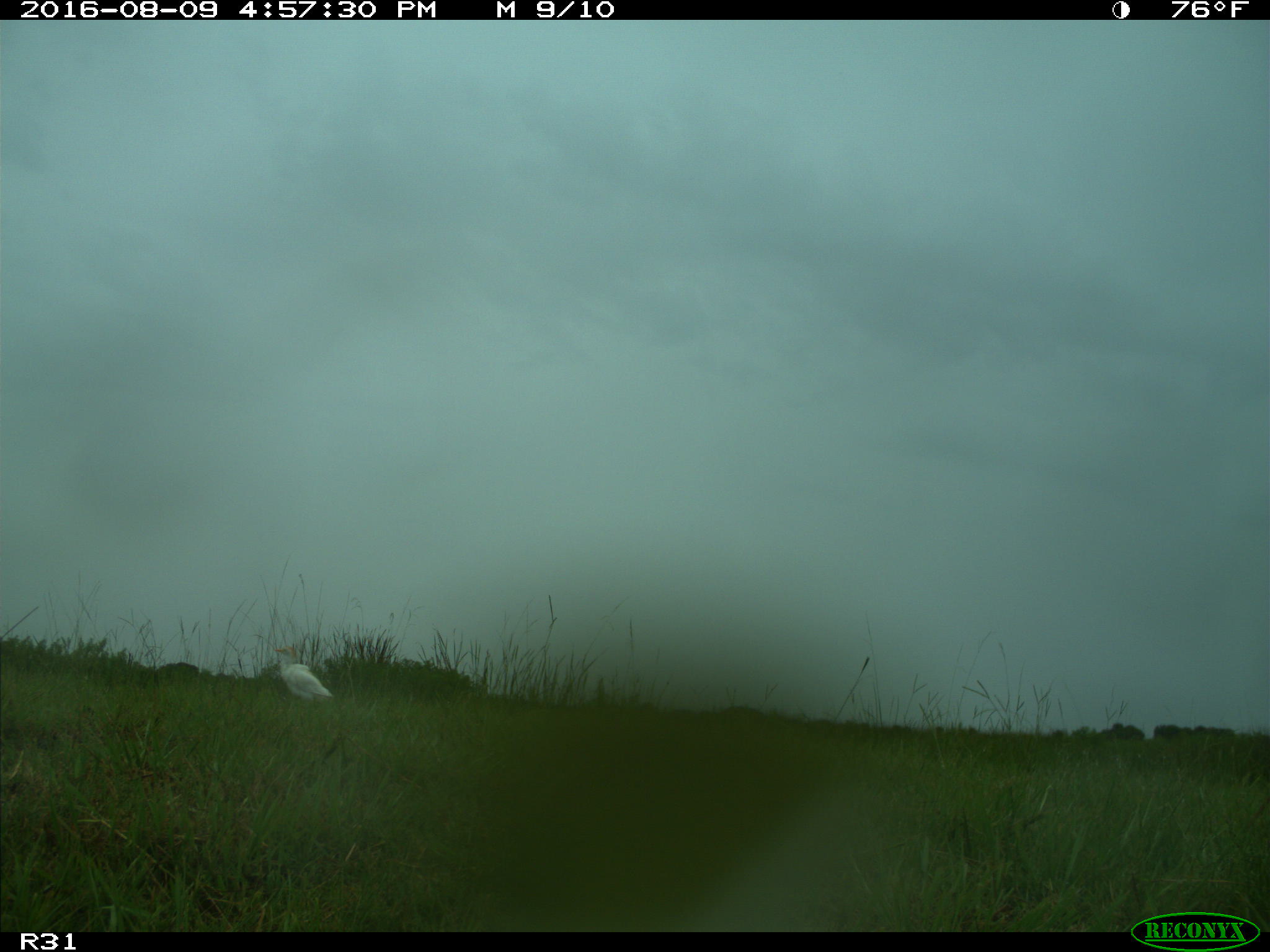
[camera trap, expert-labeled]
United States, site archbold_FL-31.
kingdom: Animalia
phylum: Chordata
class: Aves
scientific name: Aves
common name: birds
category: unidentified bird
Unidentified bird (birds) (Aves).